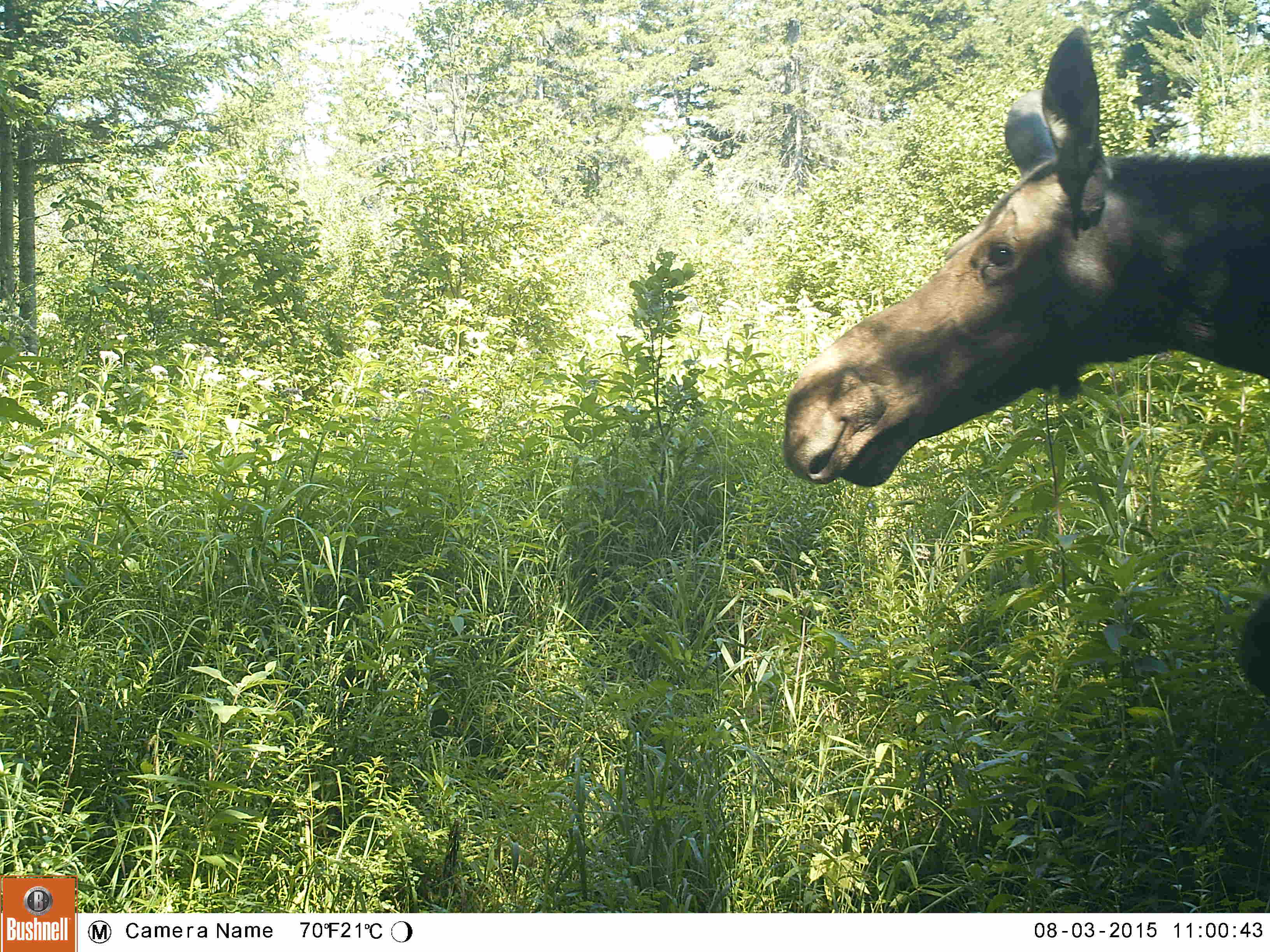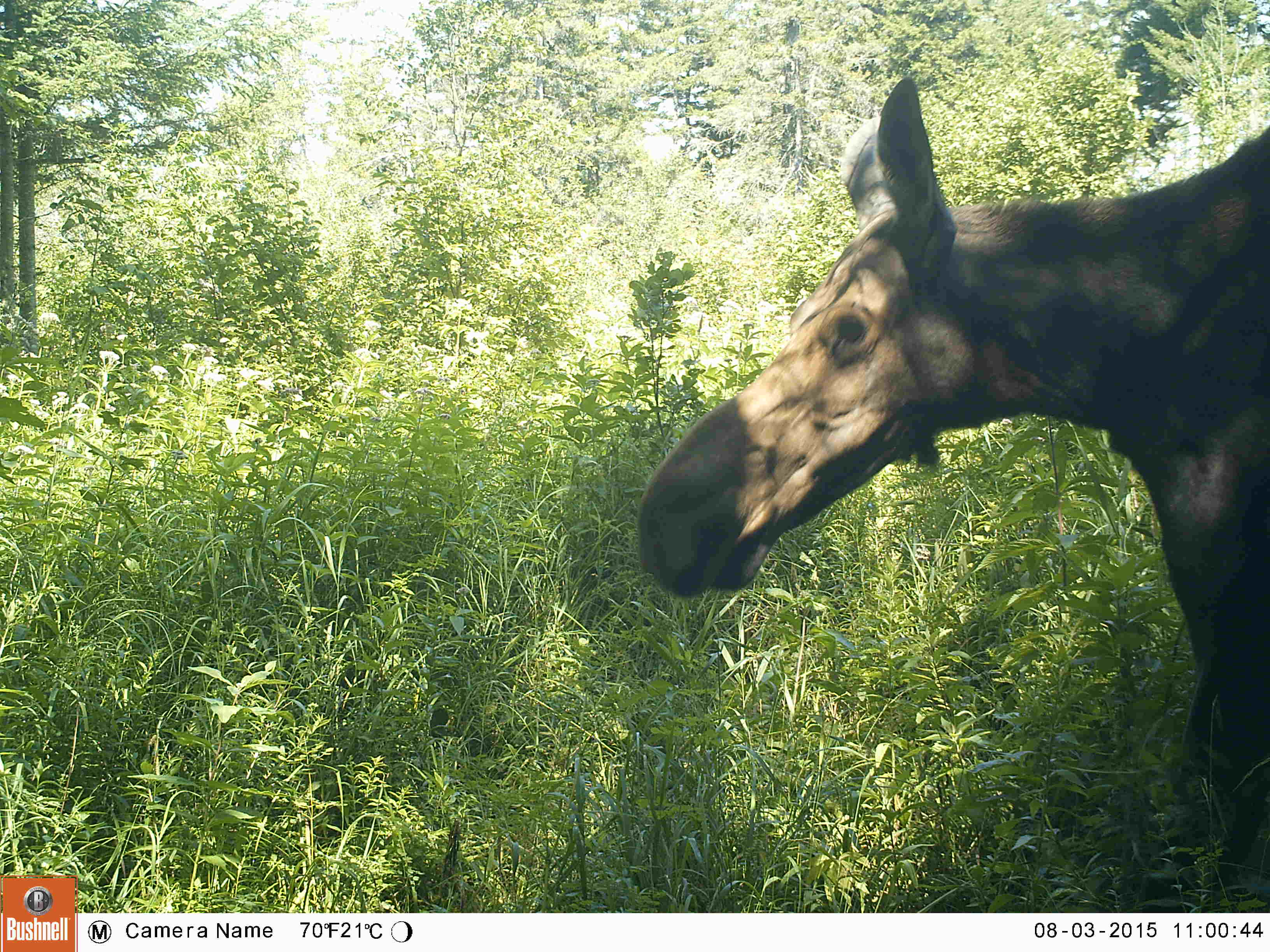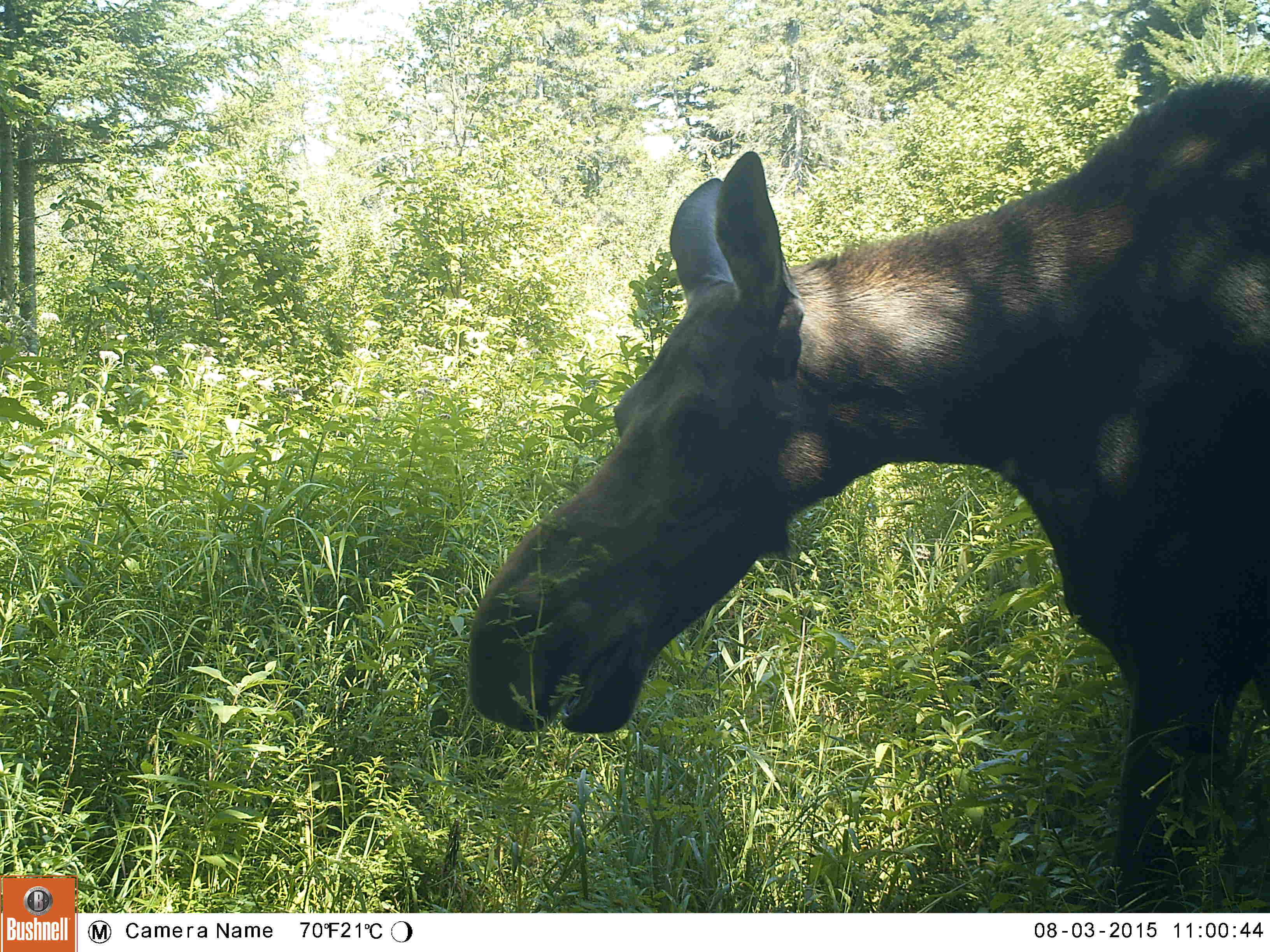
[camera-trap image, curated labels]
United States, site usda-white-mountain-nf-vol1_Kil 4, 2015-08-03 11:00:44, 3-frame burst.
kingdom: Animalia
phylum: Chordata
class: Mammalia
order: Artiodactyla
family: Cervidae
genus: Alces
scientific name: Alces alces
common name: moose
Moose (Alces alces).